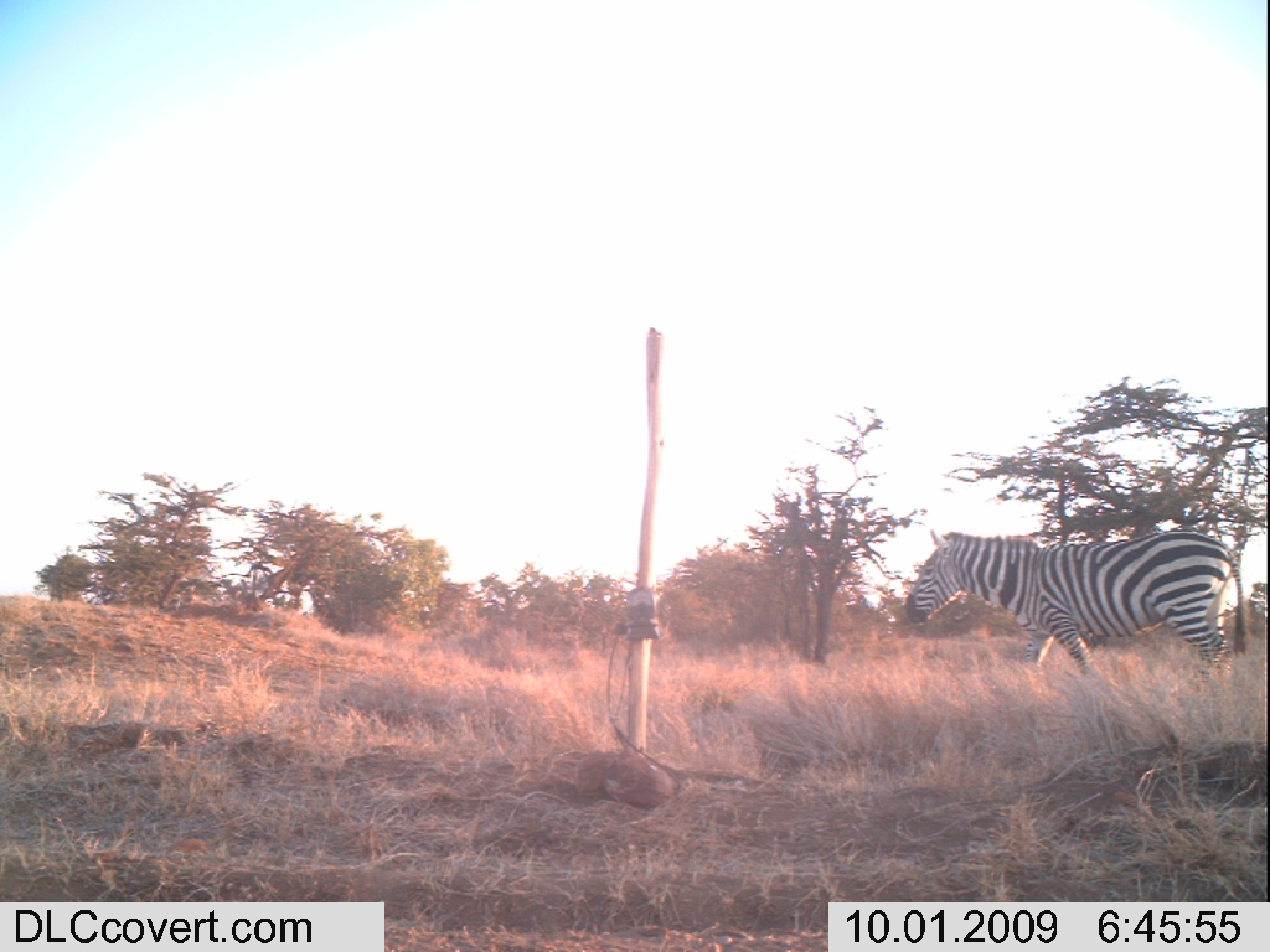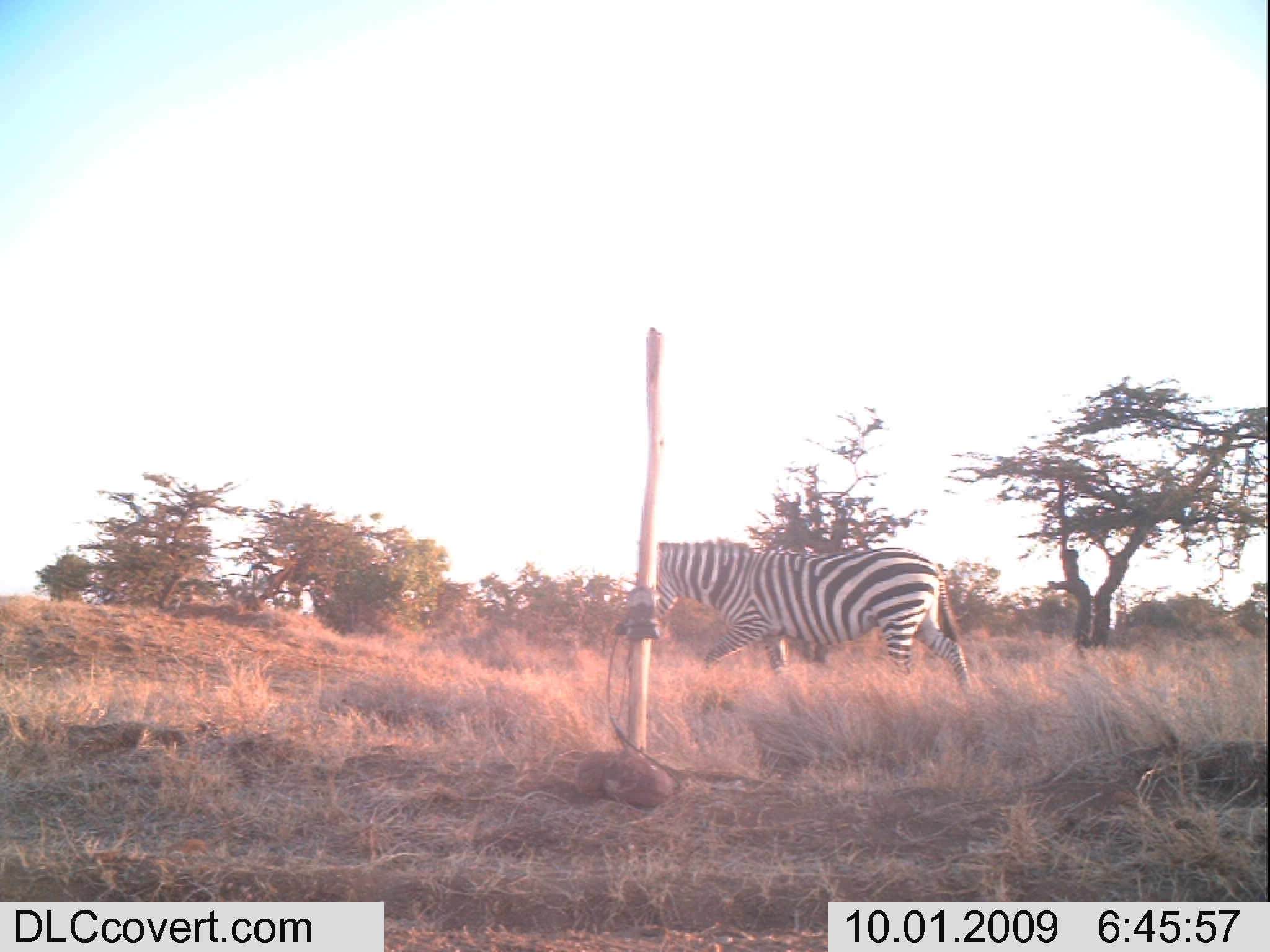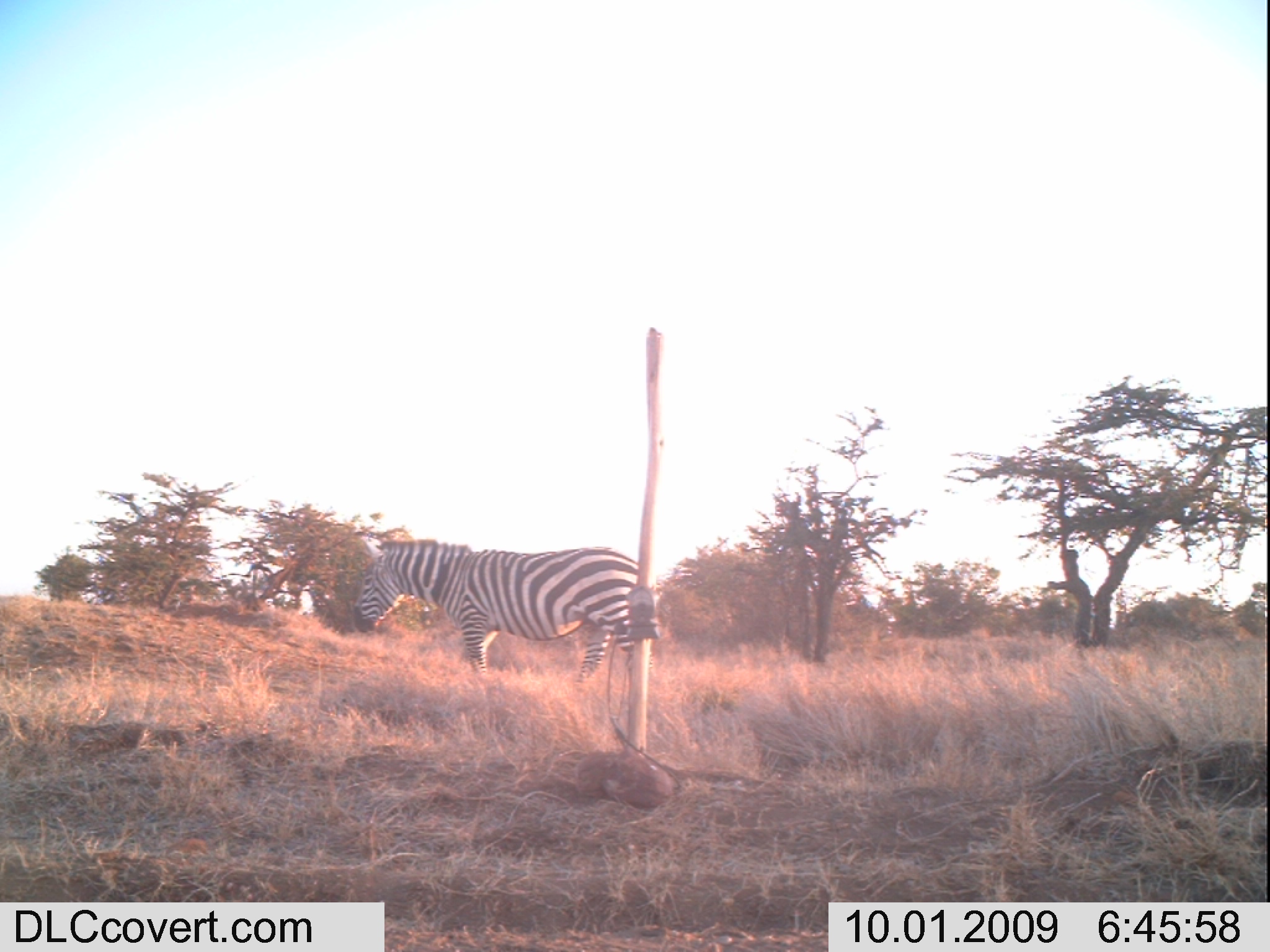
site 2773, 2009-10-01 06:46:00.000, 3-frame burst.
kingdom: Animalia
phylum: Chordata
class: Mammalia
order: Perissodactyla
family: Equidae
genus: Equus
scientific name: Equus quagga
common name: plains zebra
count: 1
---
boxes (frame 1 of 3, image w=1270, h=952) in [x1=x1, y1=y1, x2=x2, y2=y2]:
equus quagga: [x1=904, y1=528, x2=1246, y2=680]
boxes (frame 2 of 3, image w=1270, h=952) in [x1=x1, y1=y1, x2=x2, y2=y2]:
equus quagga: [x1=655, y1=535, x2=977, y2=700]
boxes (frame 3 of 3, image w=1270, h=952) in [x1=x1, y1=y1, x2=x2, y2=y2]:
equus quagga: [x1=353, y1=539, x2=656, y2=687]